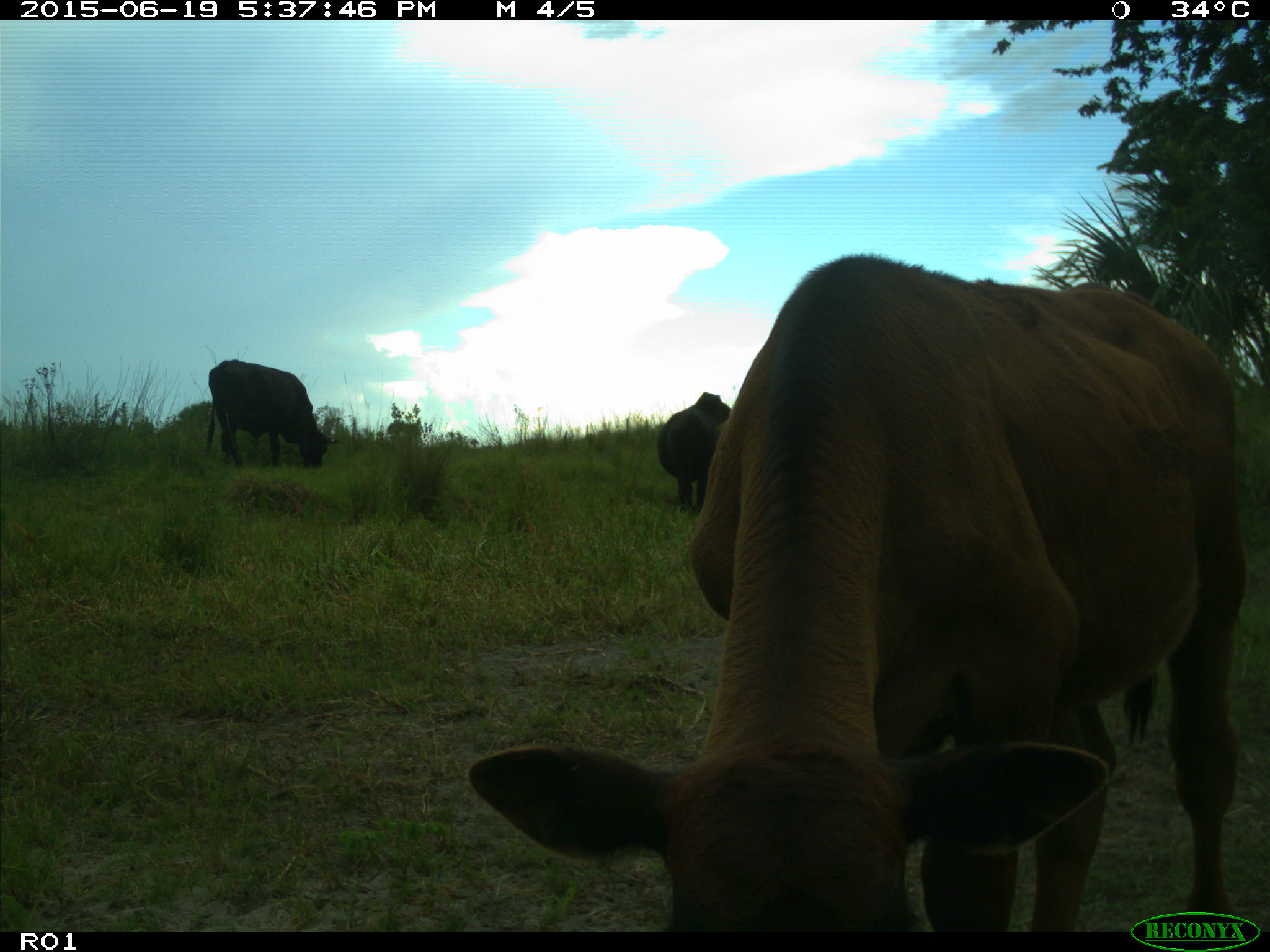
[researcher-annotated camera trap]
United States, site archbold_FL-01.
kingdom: Animalia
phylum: Chordata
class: Mammalia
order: Artiodactyla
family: Bovidae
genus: Bos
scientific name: Bos taurus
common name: domestic cow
Bos taurus (domestic cow).